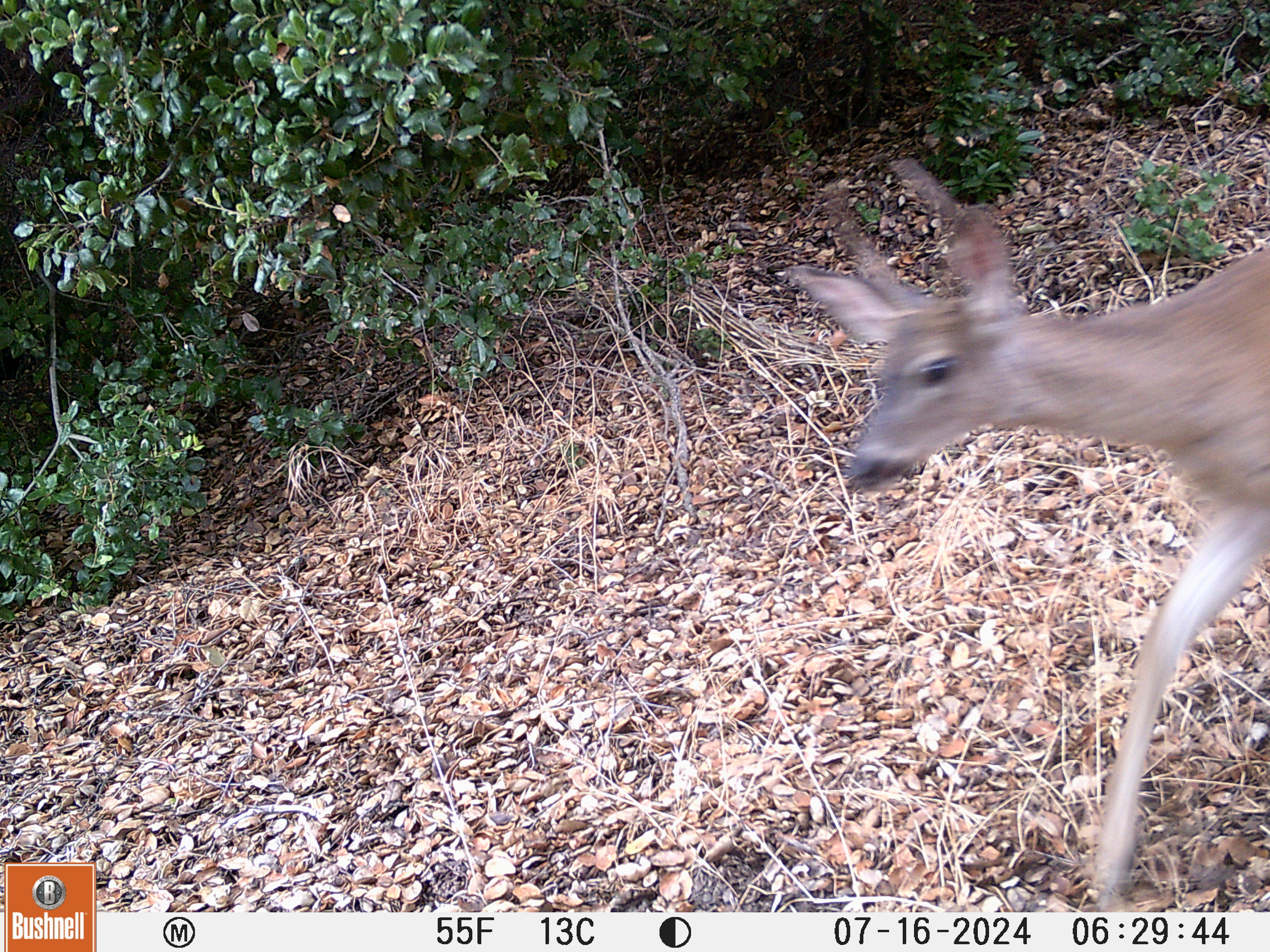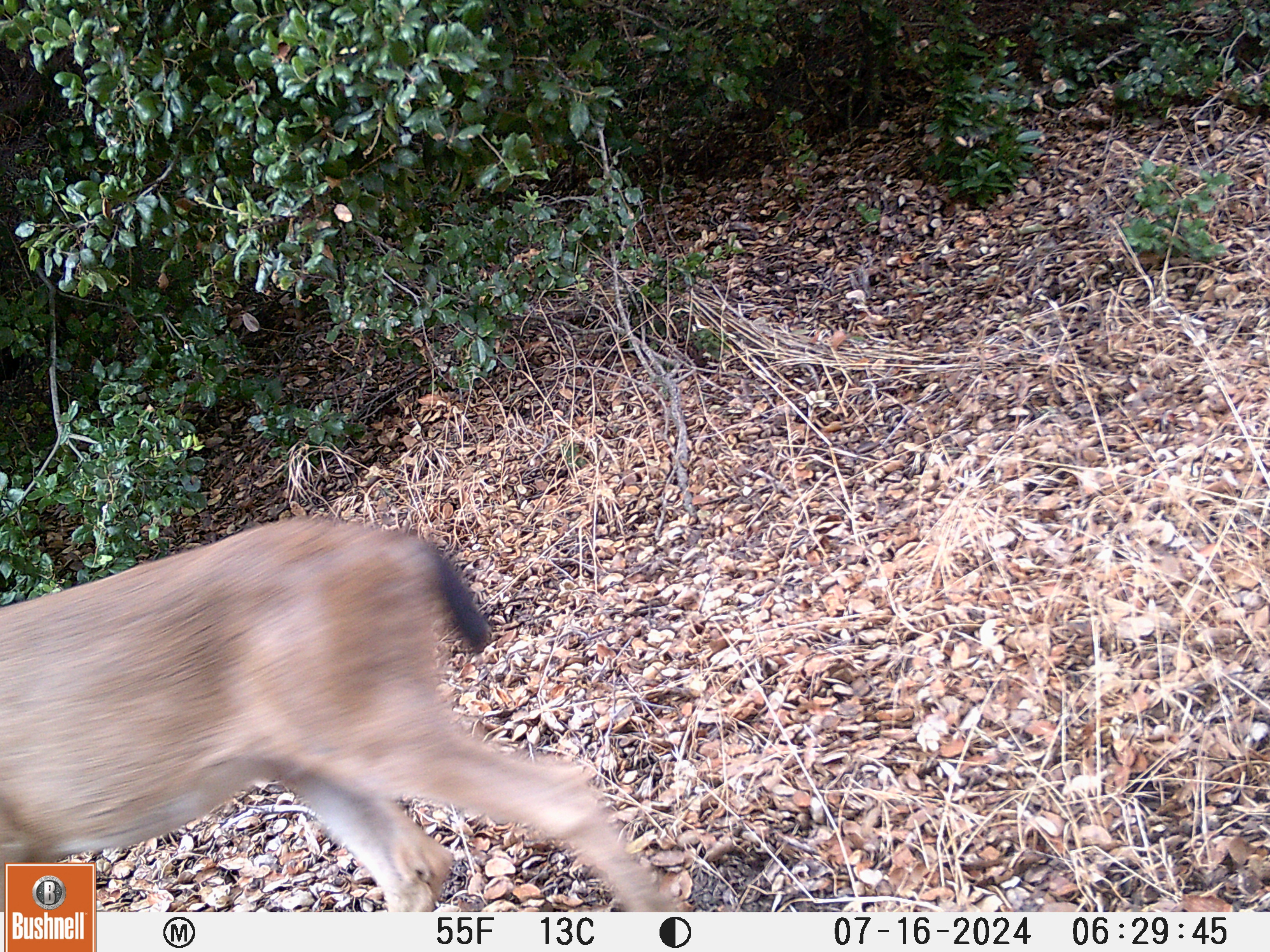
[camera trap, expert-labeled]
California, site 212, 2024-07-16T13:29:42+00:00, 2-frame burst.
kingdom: Animalia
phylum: Chordata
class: Mammalia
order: Artiodactyla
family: Cervidae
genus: Odocoileus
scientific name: Odocoileus hemionus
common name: mule deer